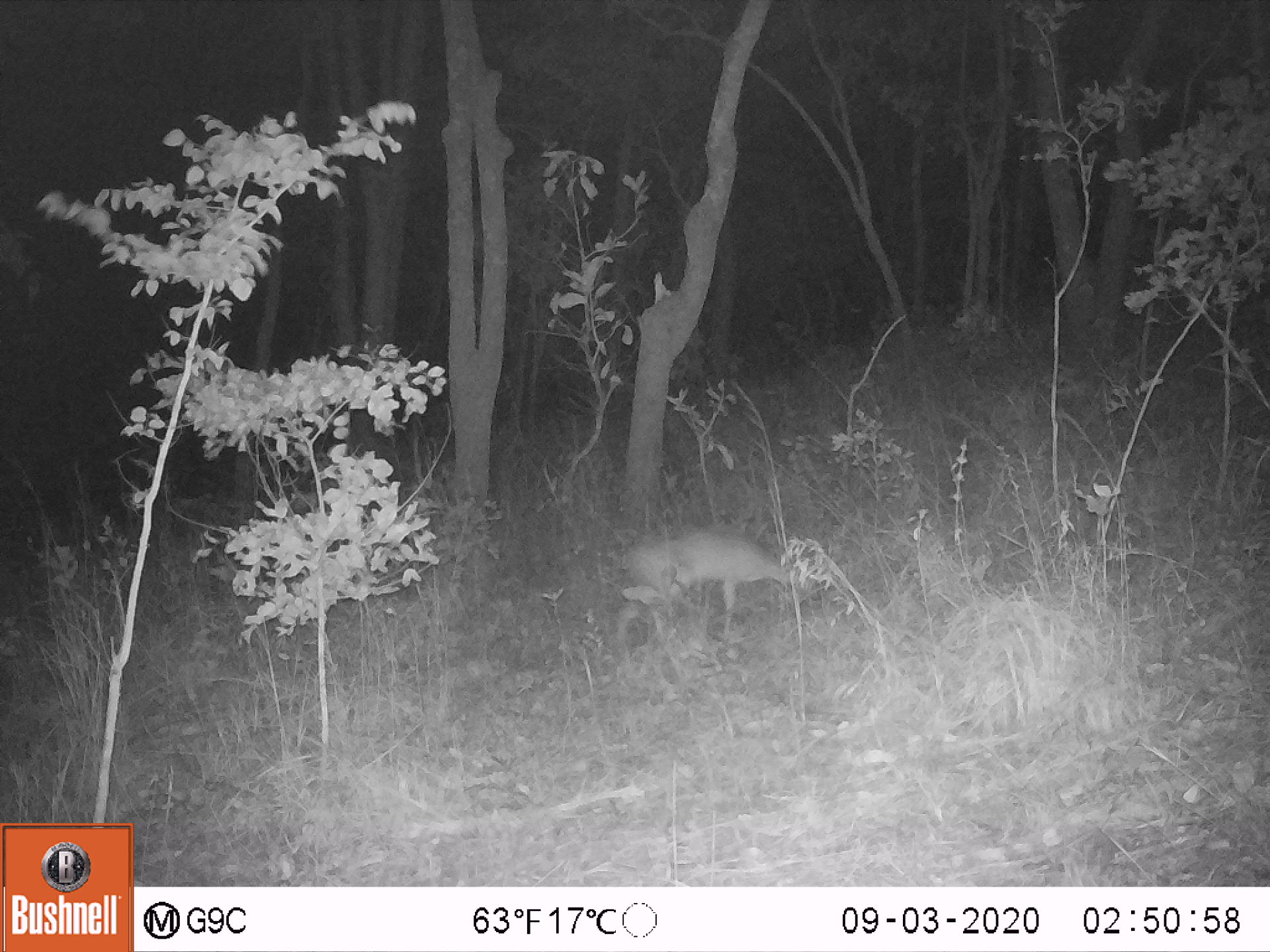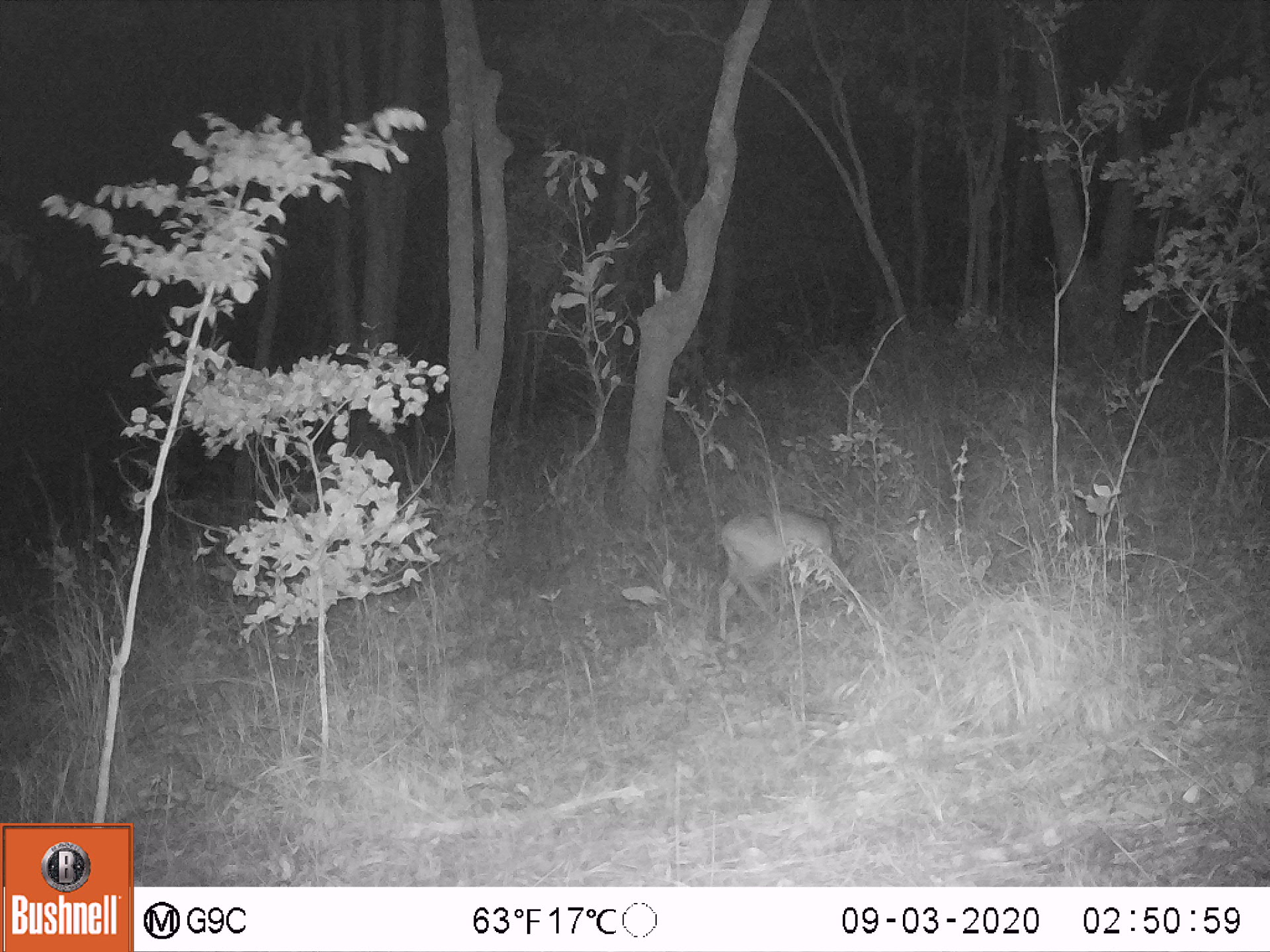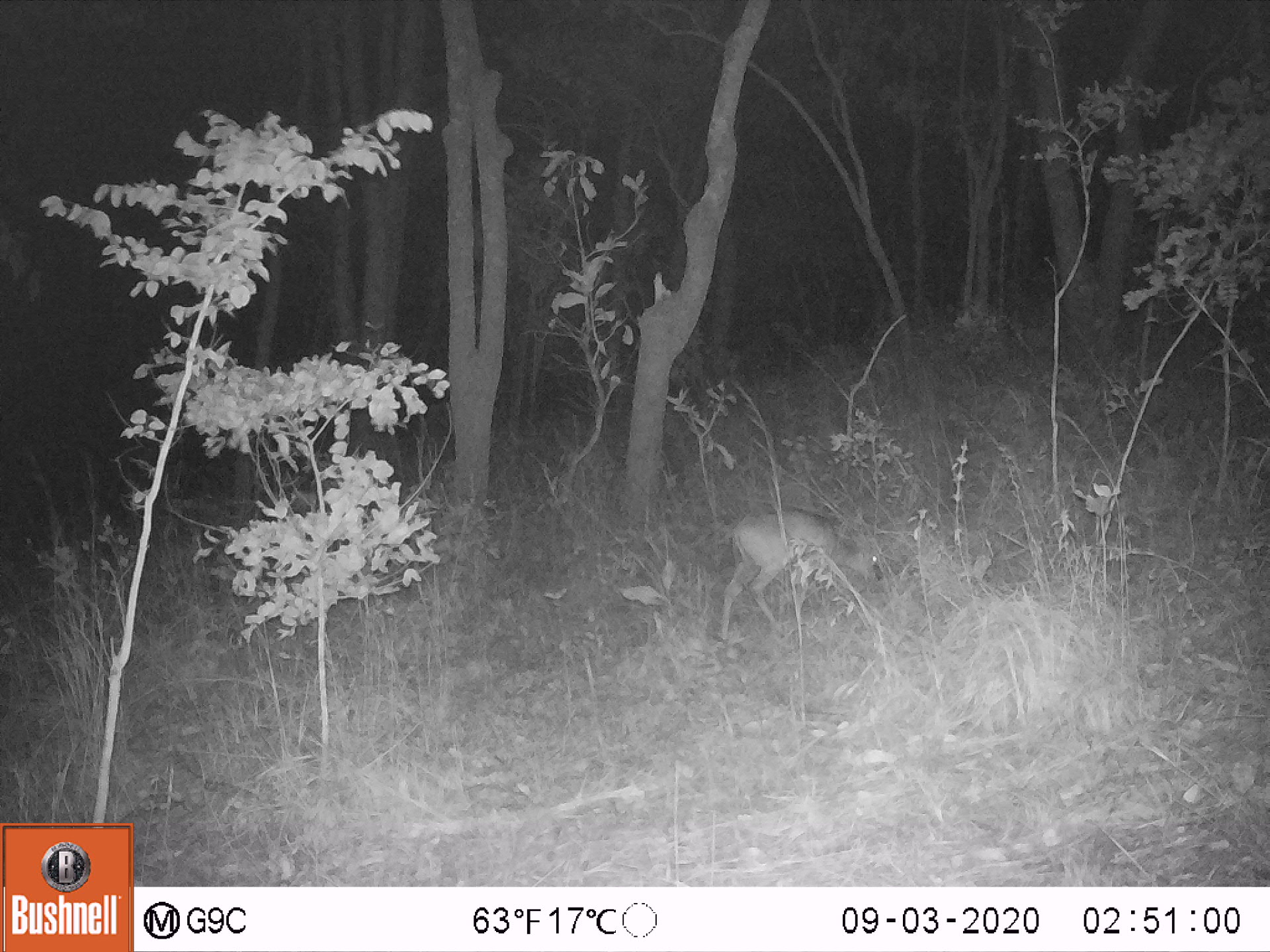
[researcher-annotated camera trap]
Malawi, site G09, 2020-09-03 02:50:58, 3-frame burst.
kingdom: Animalia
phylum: Chordata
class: Mammalia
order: Artiodactyla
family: Bovidae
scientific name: Antilopinae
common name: small antelope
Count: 1.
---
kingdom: Animalia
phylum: Chordata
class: Mammalia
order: Artiodactyla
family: Bovidae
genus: Sylvicapra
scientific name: Sylvicapra grimmia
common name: common duiker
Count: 1.